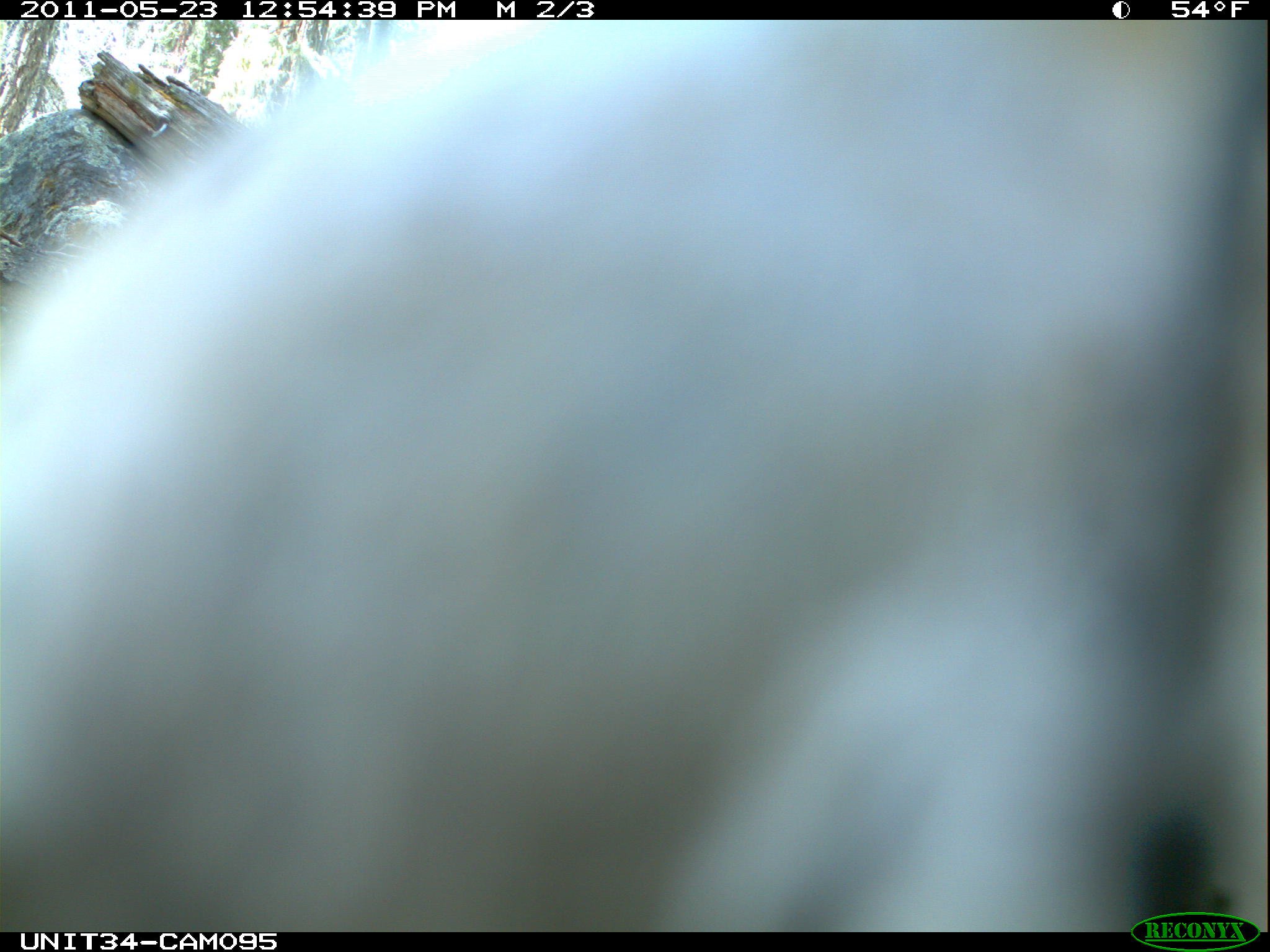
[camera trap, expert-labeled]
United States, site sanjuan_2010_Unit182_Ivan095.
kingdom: Animalia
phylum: Chordata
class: Aves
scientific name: Aves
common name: birds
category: unidentified bird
Unidentified bird (birds) (Aves).